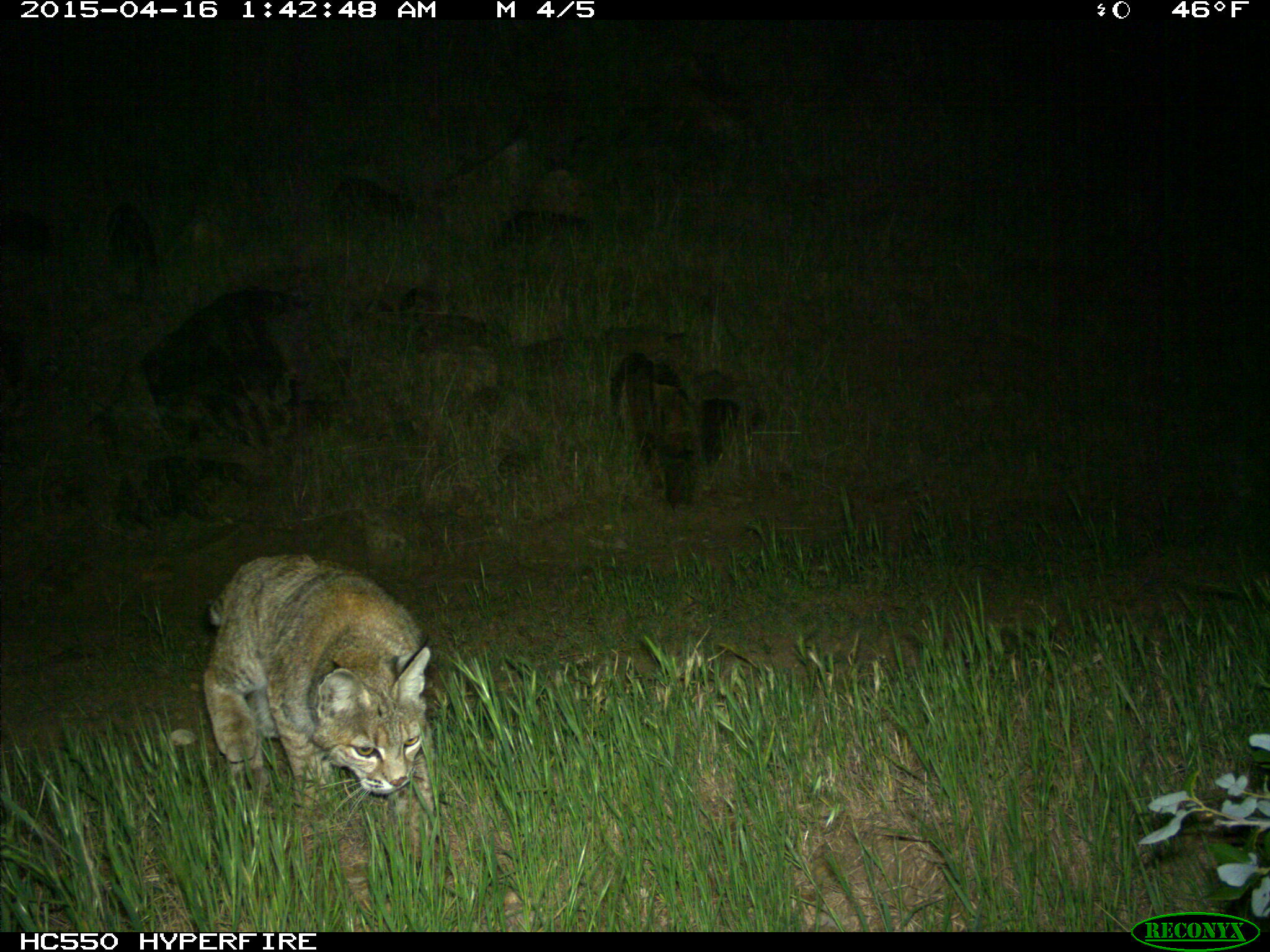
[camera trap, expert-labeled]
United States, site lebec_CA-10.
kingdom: Animalia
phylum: Chordata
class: Mammalia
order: Carnivora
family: Felidae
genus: Lynx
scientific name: Lynx rufus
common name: bobcat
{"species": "Lynx rufus (bobcat)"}